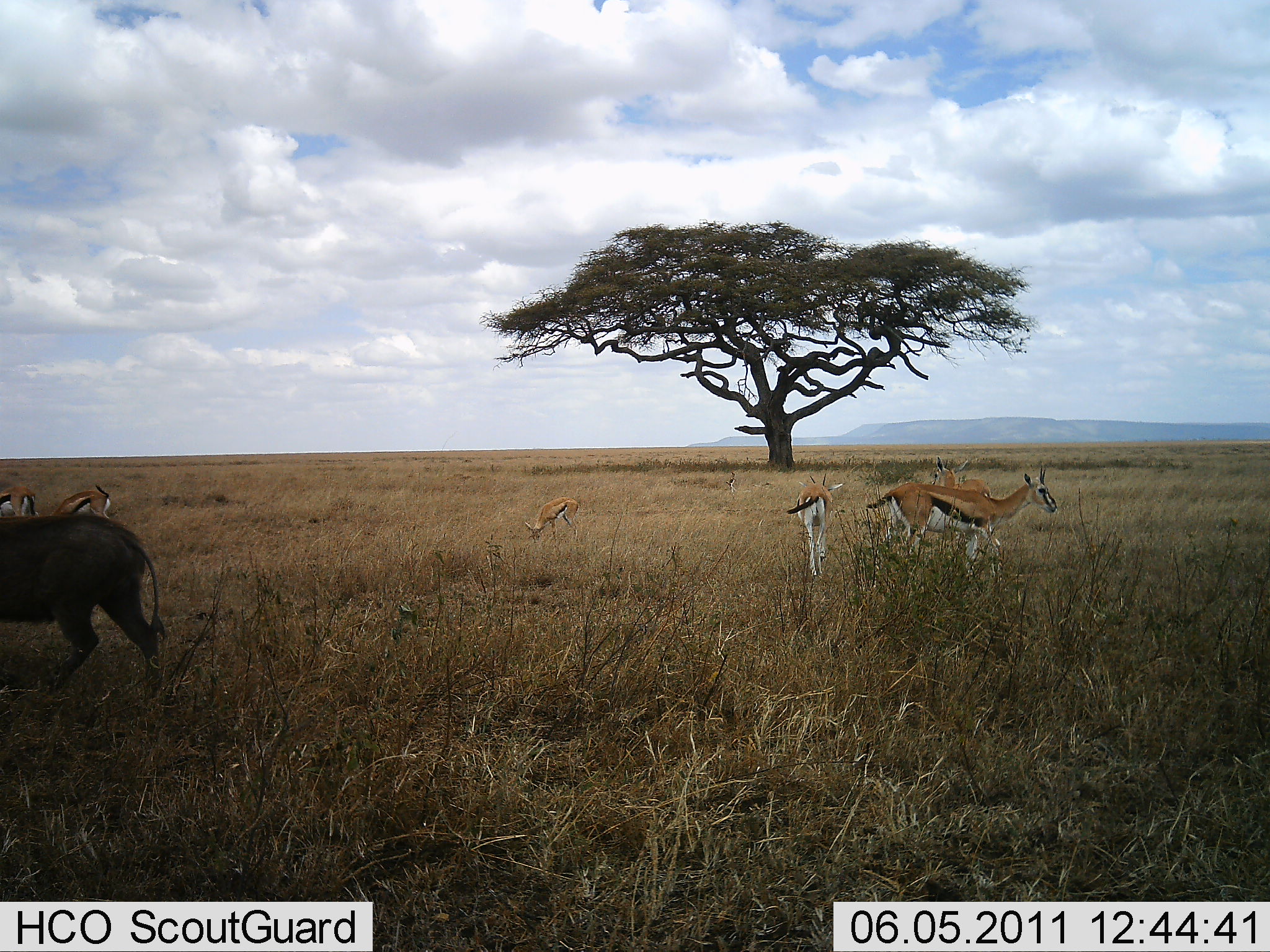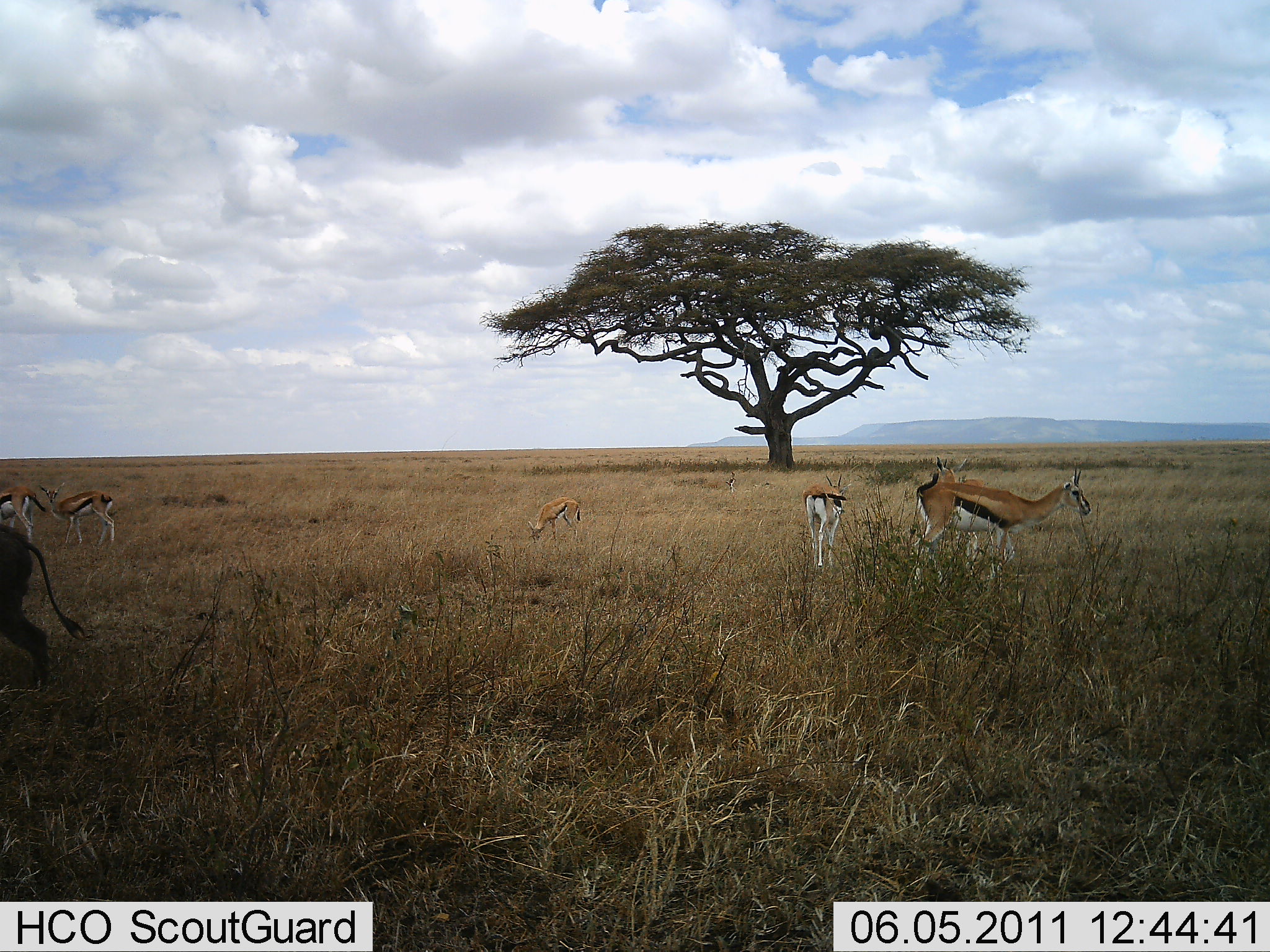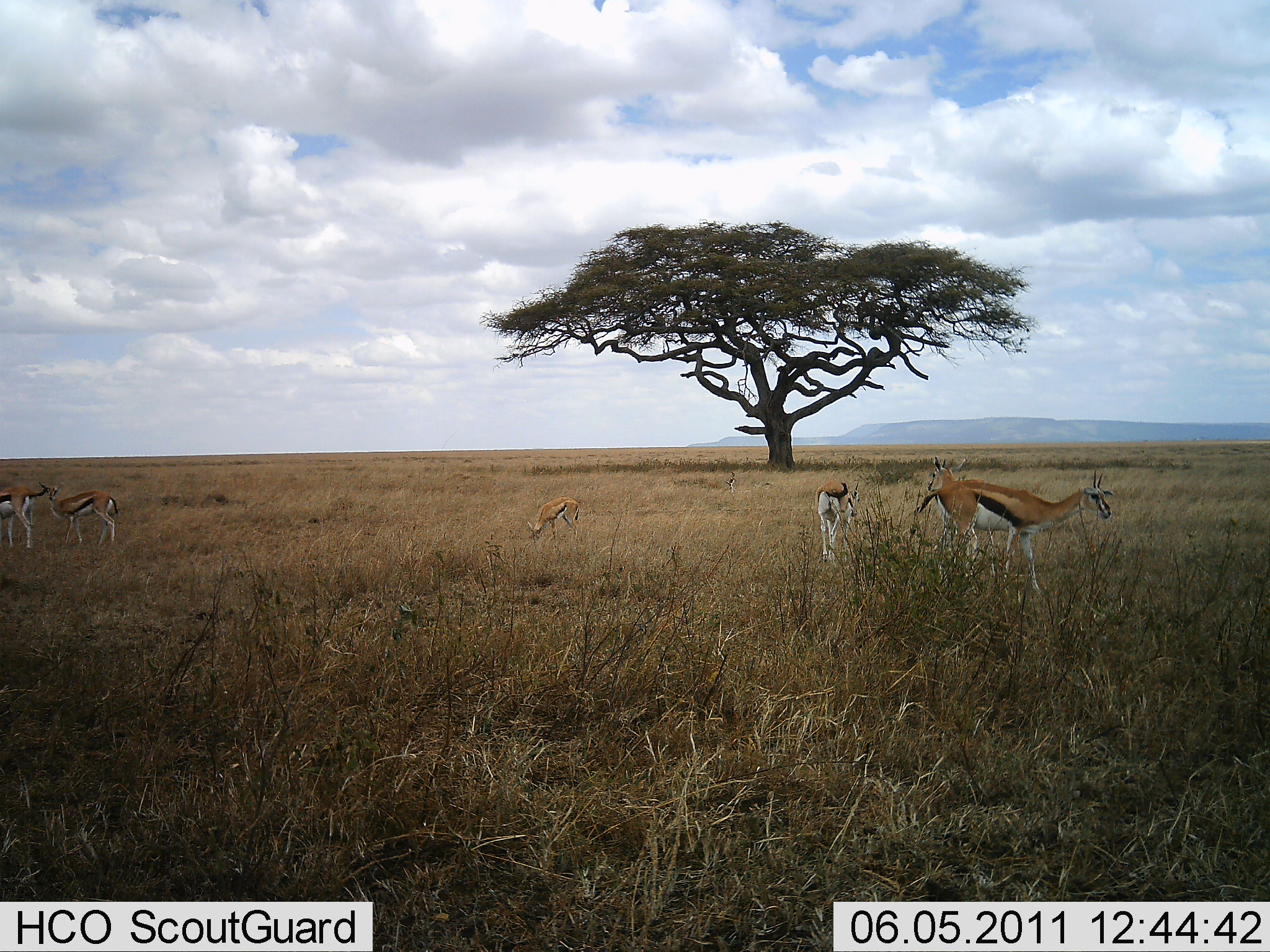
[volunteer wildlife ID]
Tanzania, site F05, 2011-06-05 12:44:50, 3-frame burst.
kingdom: Animalia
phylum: Chordata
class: Mammalia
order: Artiodactyla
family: Bovidae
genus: Eudorcas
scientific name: Eudorcas thomsonii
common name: thomson's gazelle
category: gazellethomsons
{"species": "gazellethomsons (thomson's gazelle) (Eudorcas thomsonii)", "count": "6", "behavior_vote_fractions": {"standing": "75%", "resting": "6%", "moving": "44%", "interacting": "0%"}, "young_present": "12%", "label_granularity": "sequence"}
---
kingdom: Animalia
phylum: Chordata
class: Mammalia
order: Artiodactyla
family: Suidae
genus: Phacochoerus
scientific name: Phacochoerus africanus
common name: warthog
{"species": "warthog (Phacochoerus africanus)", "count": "1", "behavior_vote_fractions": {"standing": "27%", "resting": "0%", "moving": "73%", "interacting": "0%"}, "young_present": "0%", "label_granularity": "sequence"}